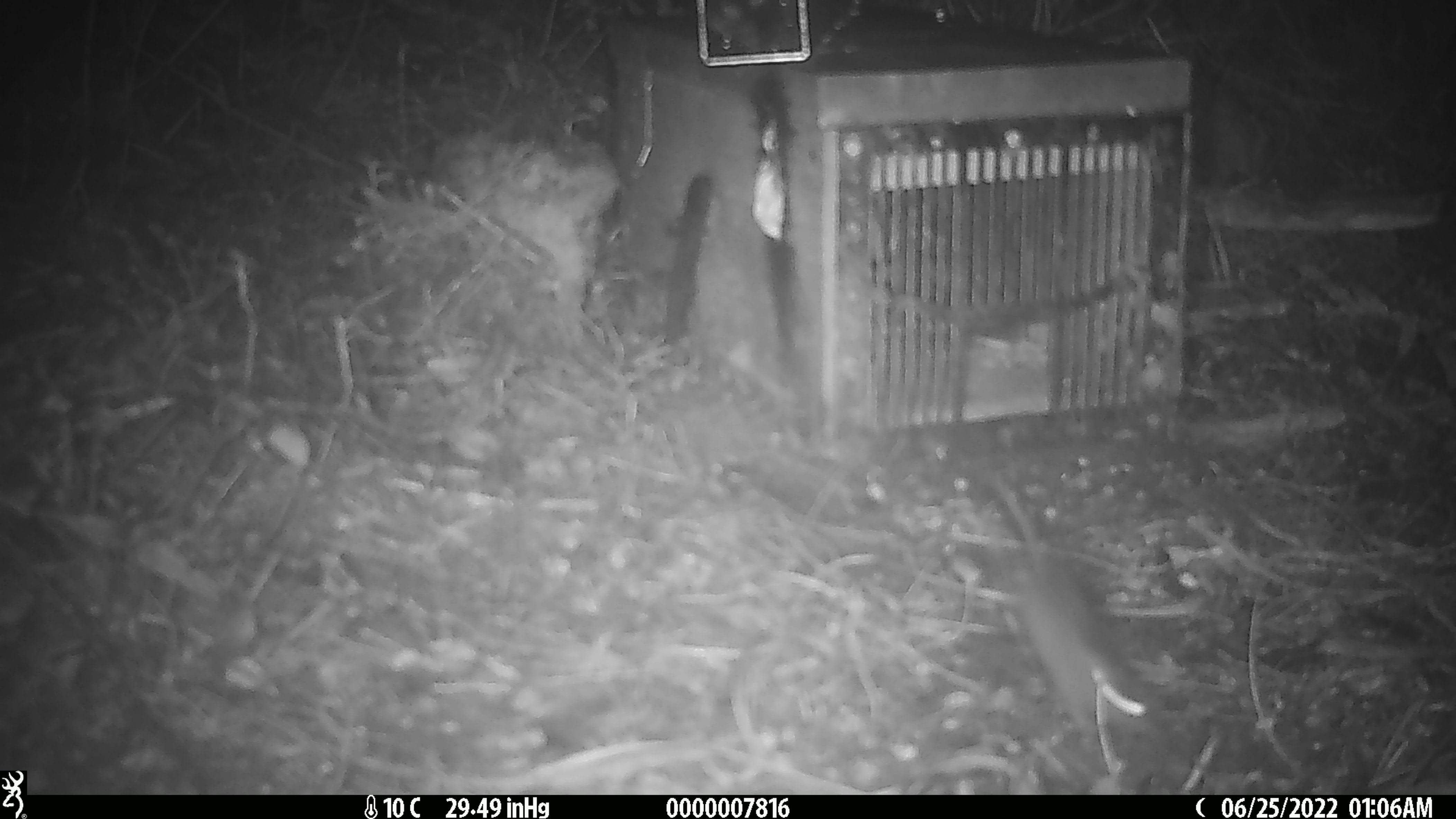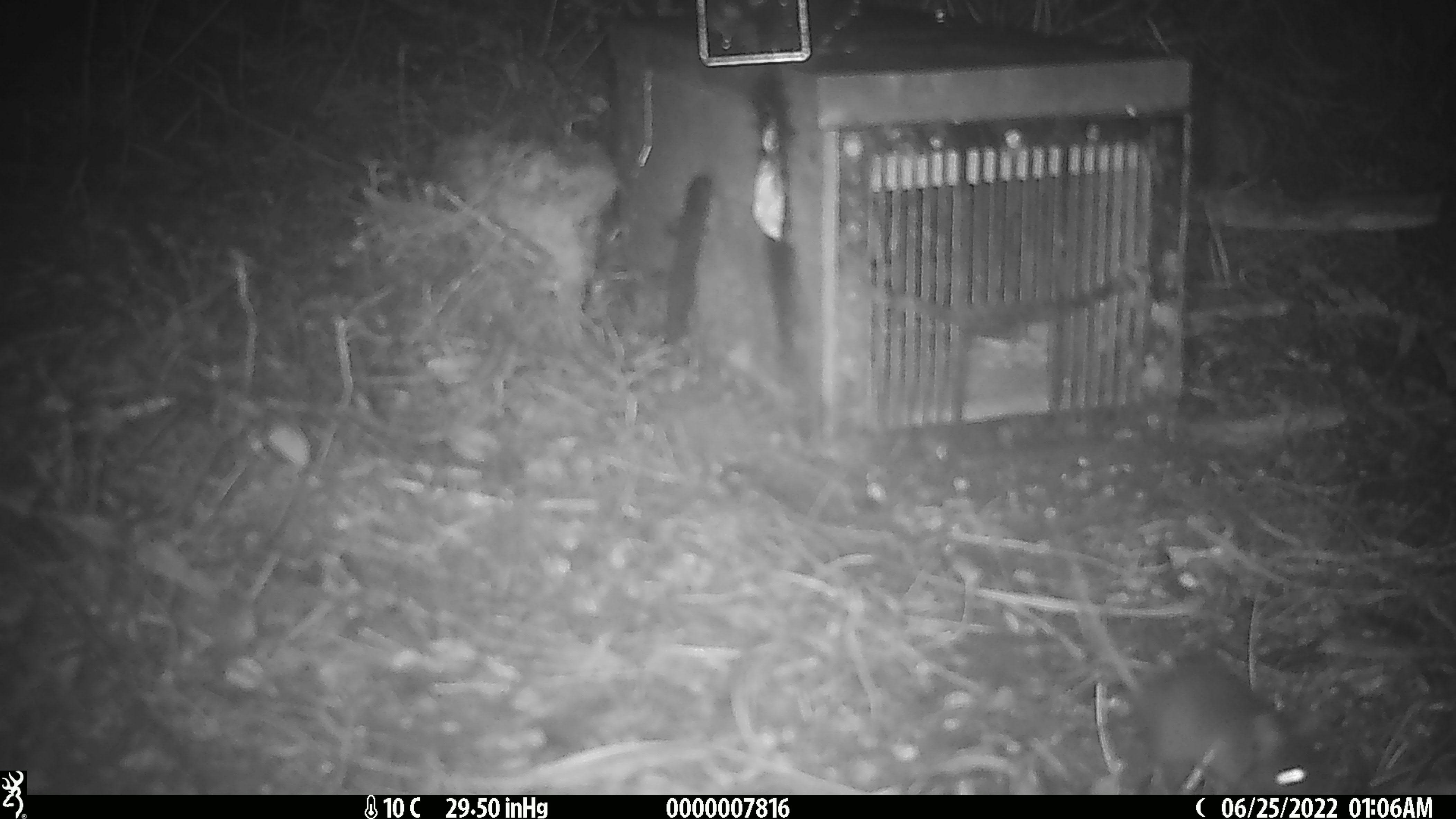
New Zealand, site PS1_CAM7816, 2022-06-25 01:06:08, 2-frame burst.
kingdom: Animalia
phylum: Chordata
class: Mammalia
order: Rodentia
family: Muridae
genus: Mus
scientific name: Mus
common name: mouse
Mouse (Mus).